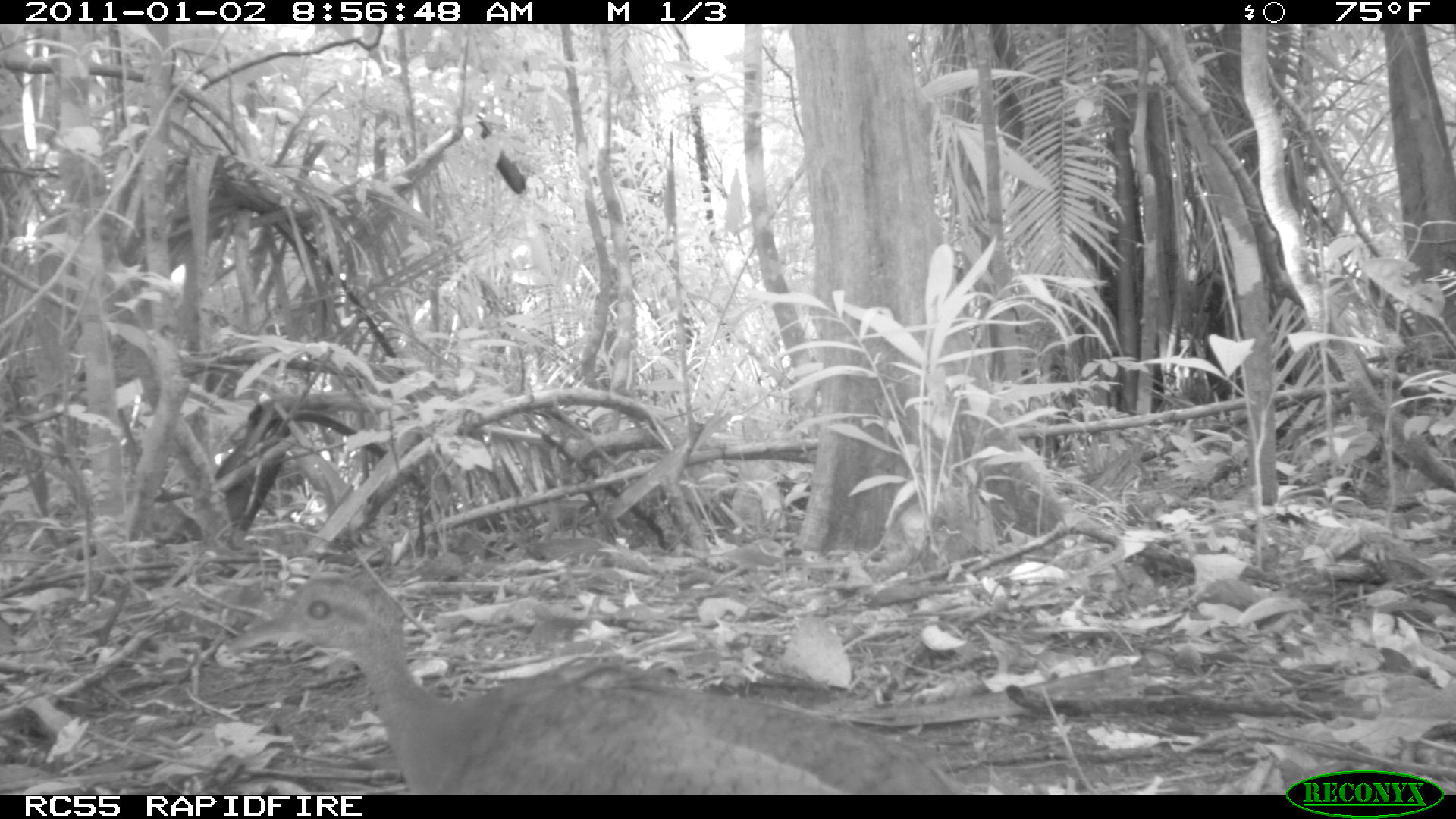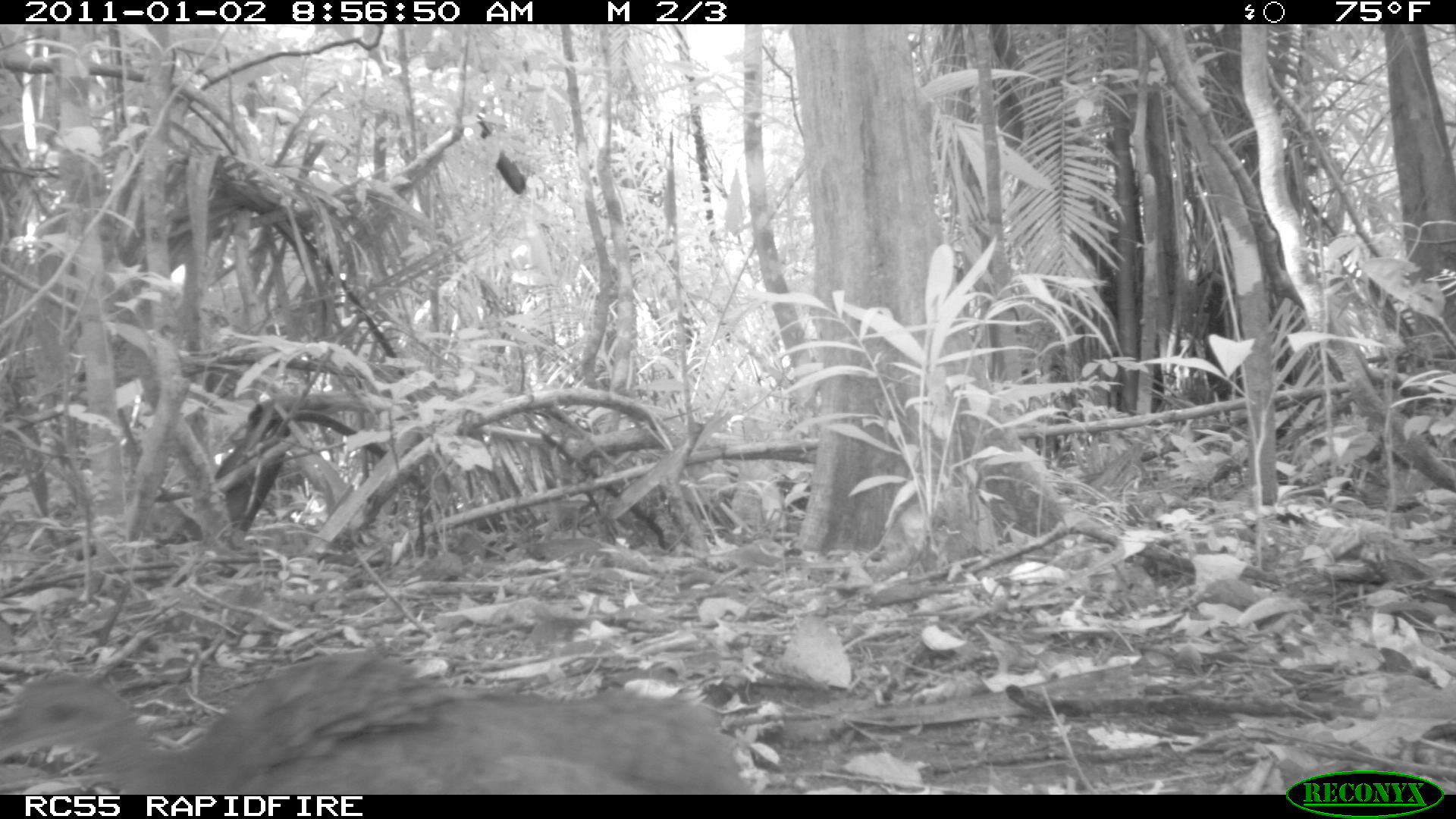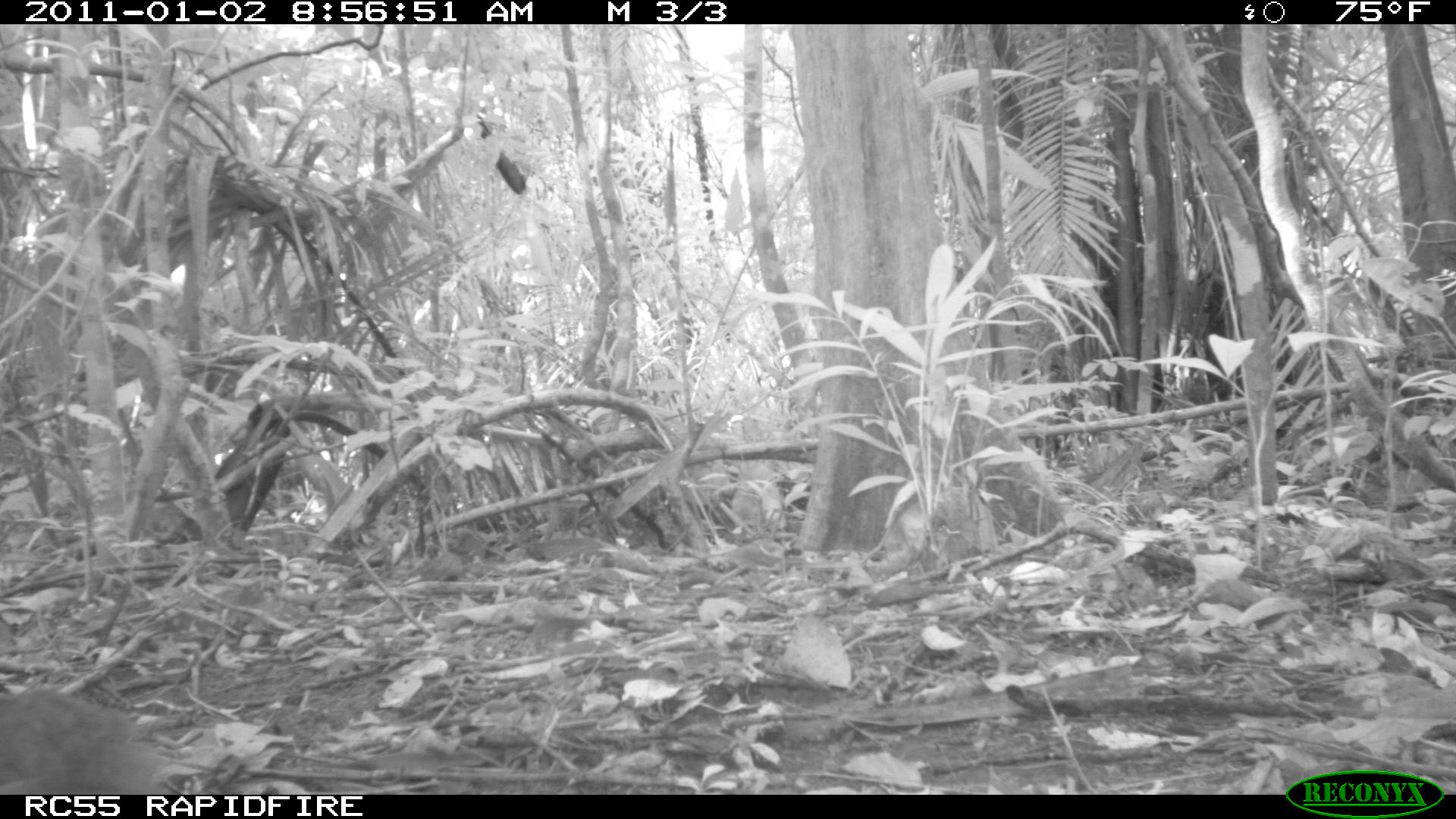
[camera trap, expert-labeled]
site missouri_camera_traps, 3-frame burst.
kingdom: Animalia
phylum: Chordata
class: Aves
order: Tinamiformes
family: Tinamidae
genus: Tinamus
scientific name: Tinamus major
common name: great tinamou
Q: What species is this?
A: Great tinamou (Tinamus major).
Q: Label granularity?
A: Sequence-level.